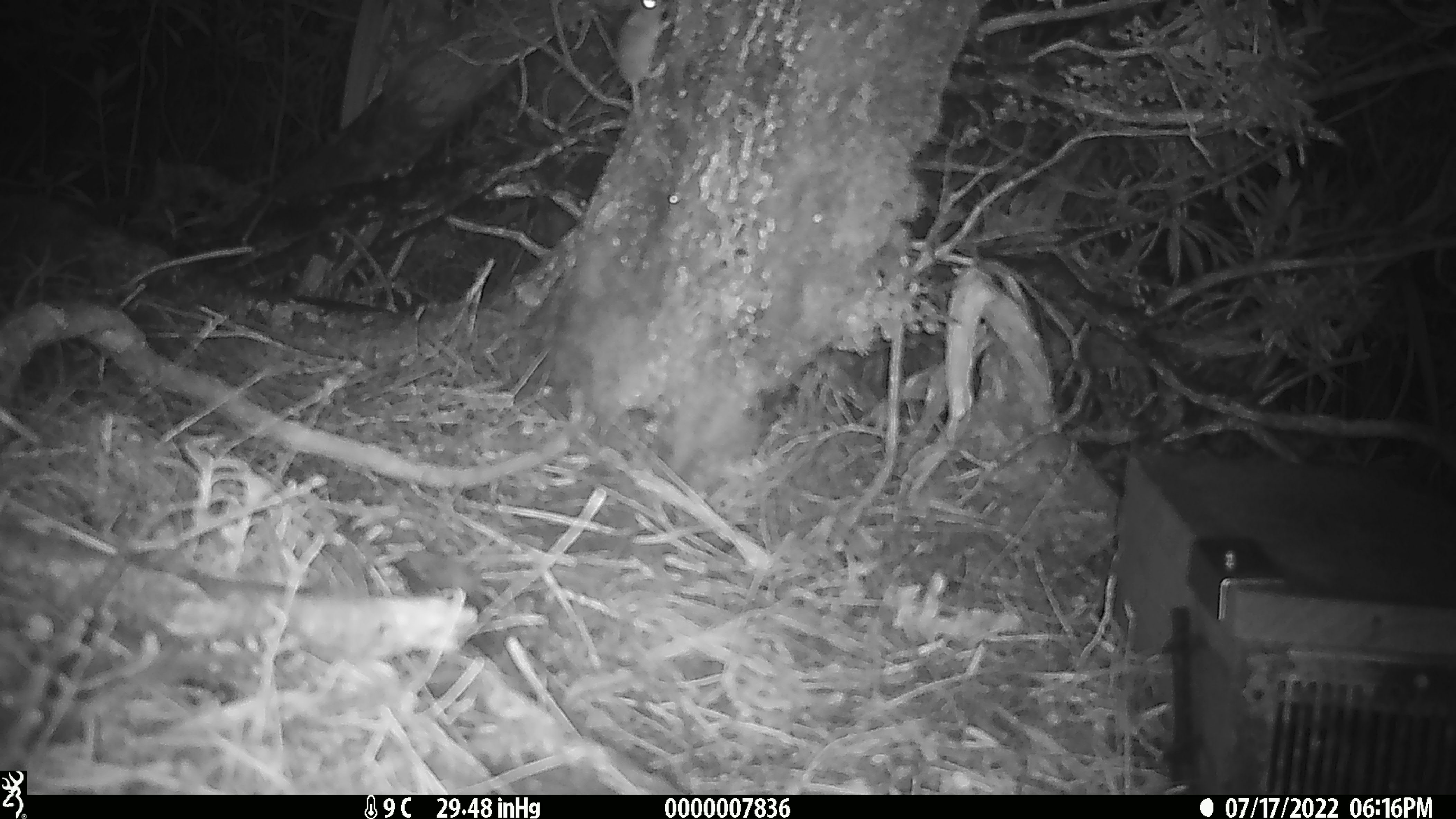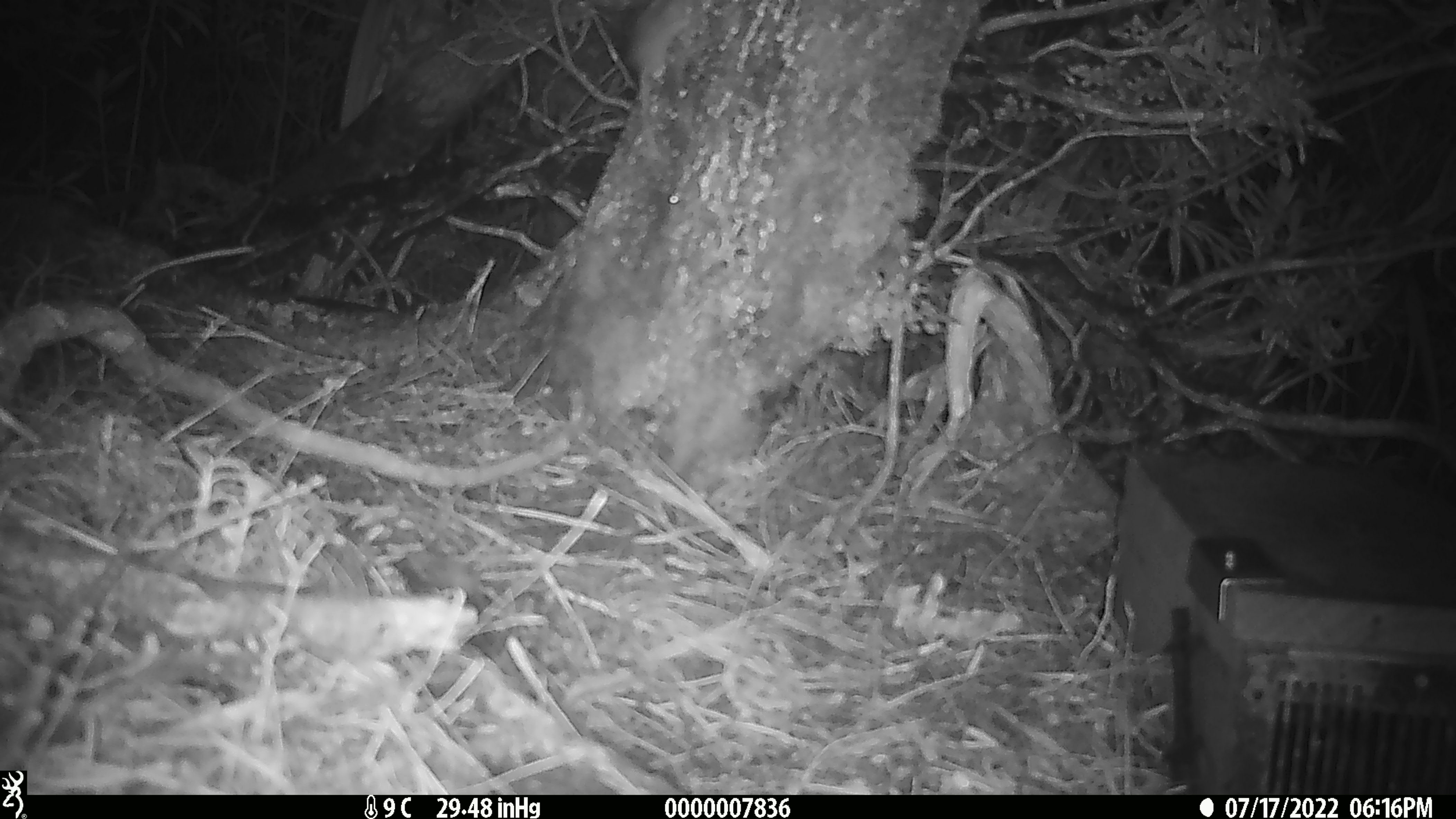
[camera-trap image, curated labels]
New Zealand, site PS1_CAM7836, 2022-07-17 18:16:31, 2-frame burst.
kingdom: Animalia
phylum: Chordata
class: Mammalia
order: Rodentia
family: Muridae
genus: Mus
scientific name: Mus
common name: mouse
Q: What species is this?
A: Mouse (Mus).